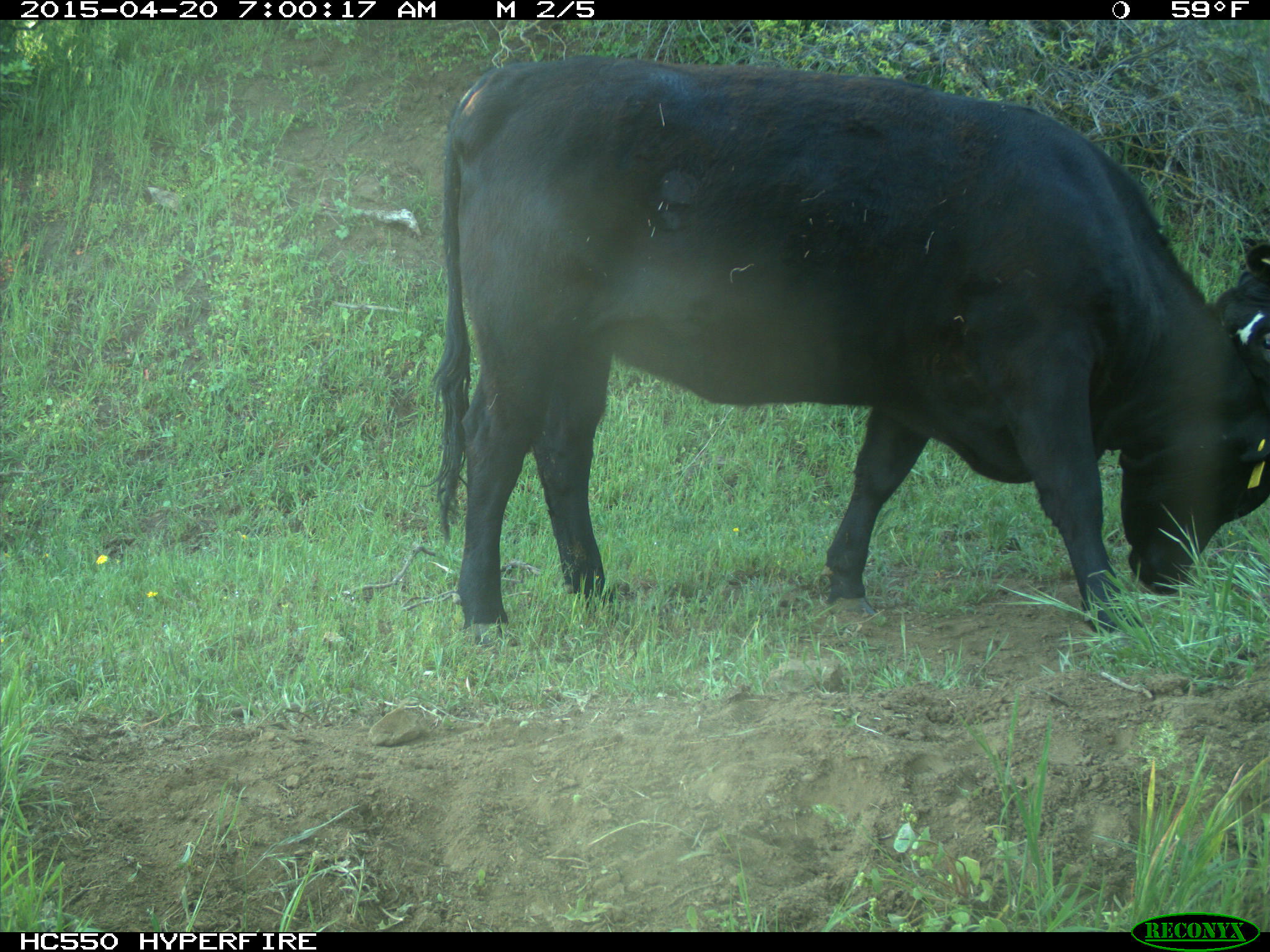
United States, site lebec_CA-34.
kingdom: Animalia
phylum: Chordata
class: Mammalia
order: Artiodactyla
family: Bovidae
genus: Bos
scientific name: Bos taurus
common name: domestic cow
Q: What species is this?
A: Bos taurus (domestic cow).